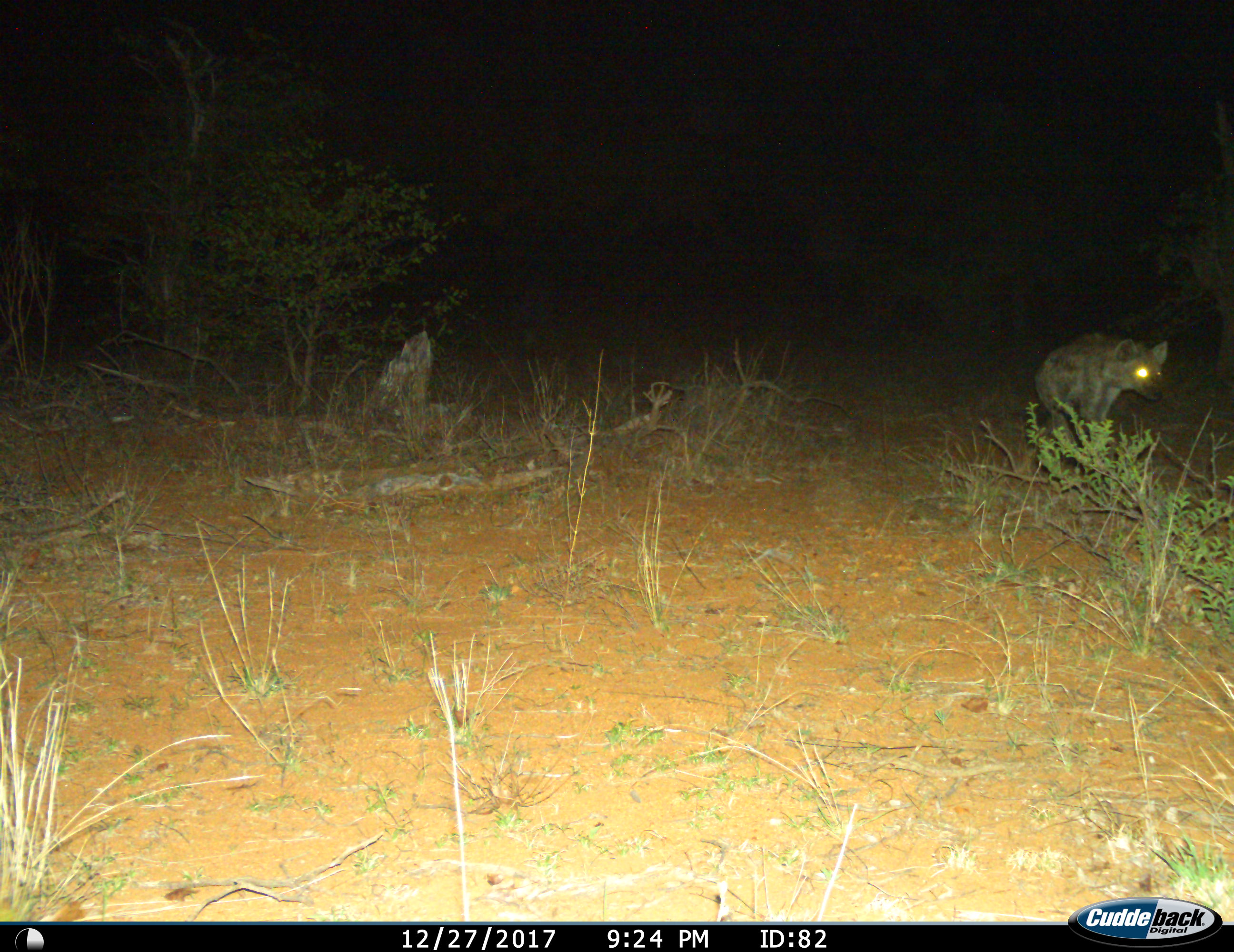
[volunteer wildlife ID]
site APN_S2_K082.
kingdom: Animalia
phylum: Chordata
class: Mammalia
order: Carnivora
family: Hyaenidae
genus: Crocuta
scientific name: Crocuta crocuta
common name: spotted hyena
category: hyenaspotted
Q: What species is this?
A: Hyenaspotted (spotted hyena) (Crocuta crocuta).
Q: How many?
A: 1.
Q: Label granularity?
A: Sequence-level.